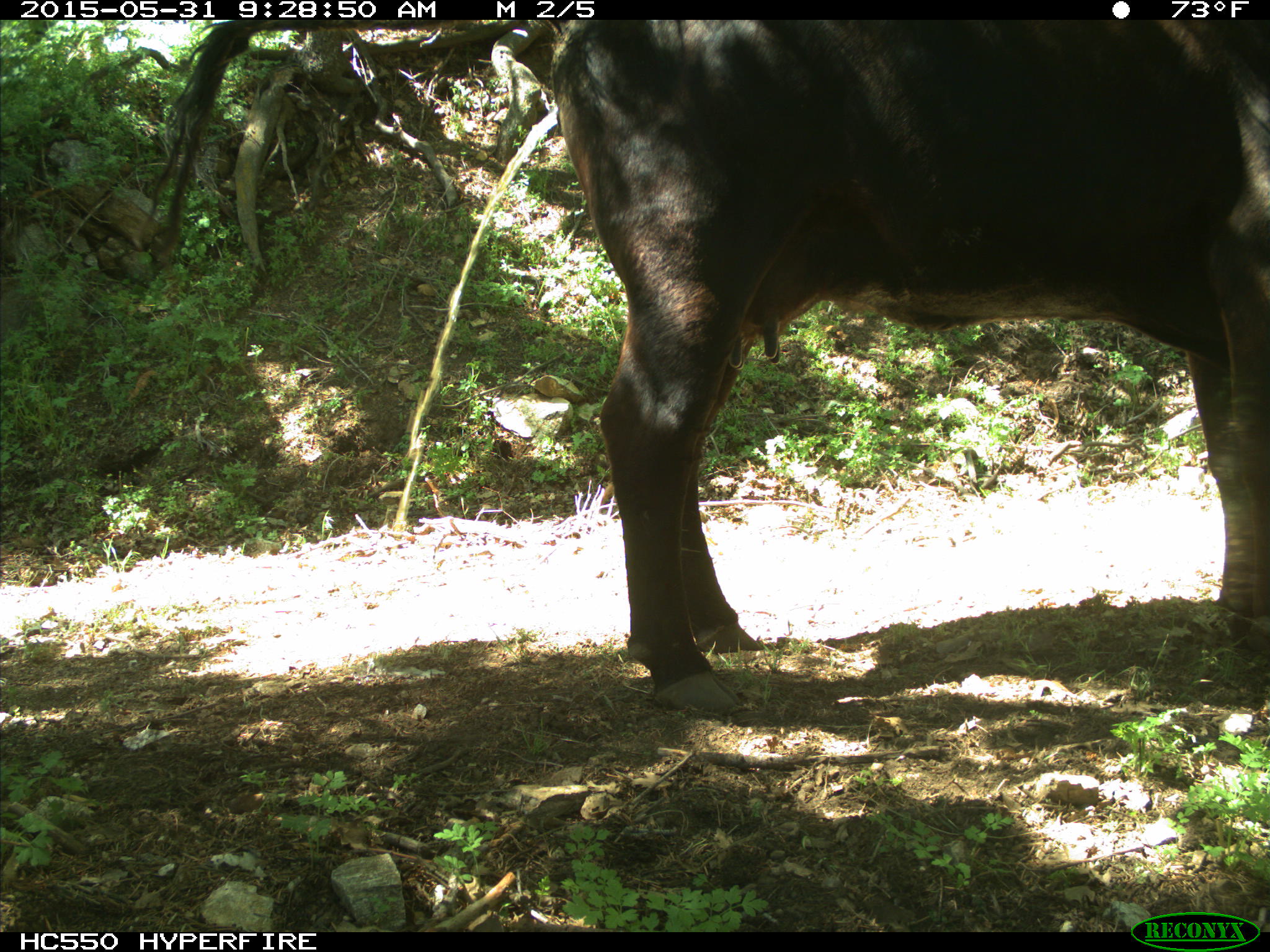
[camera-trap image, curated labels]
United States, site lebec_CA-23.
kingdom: Animalia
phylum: Chordata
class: Mammalia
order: Artiodactyla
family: Bovidae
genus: Bos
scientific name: Bos taurus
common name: domestic cow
Bos taurus (domestic cow).